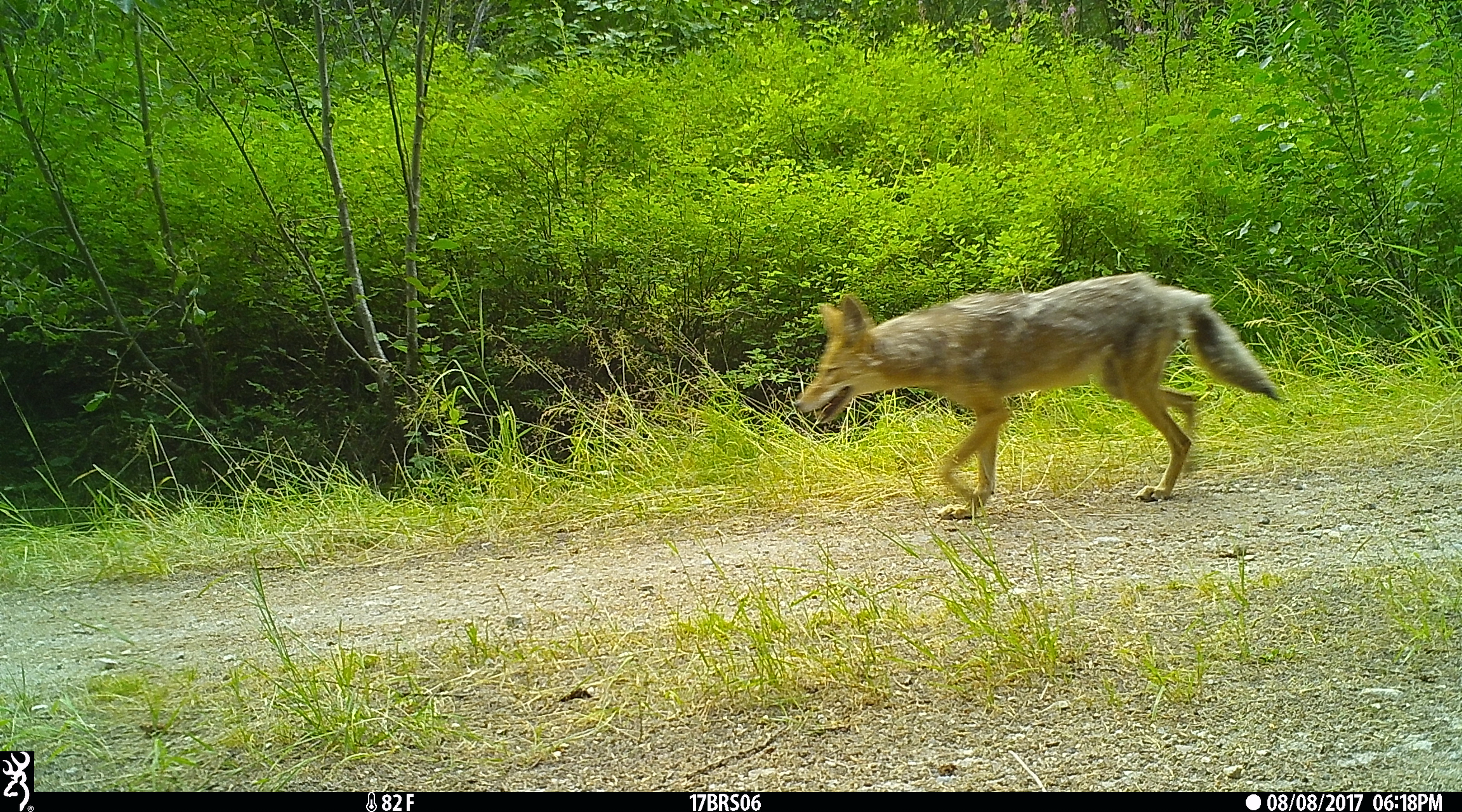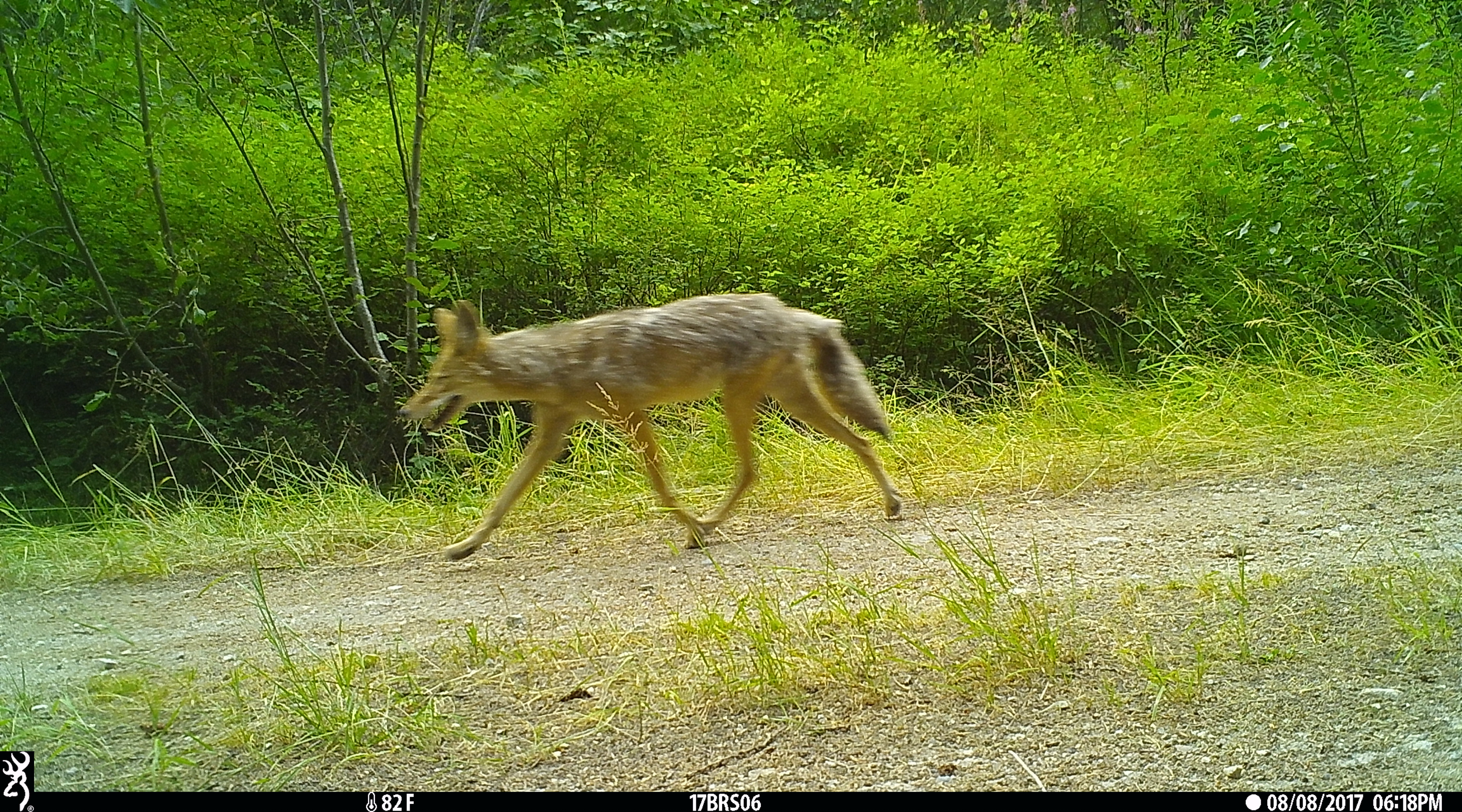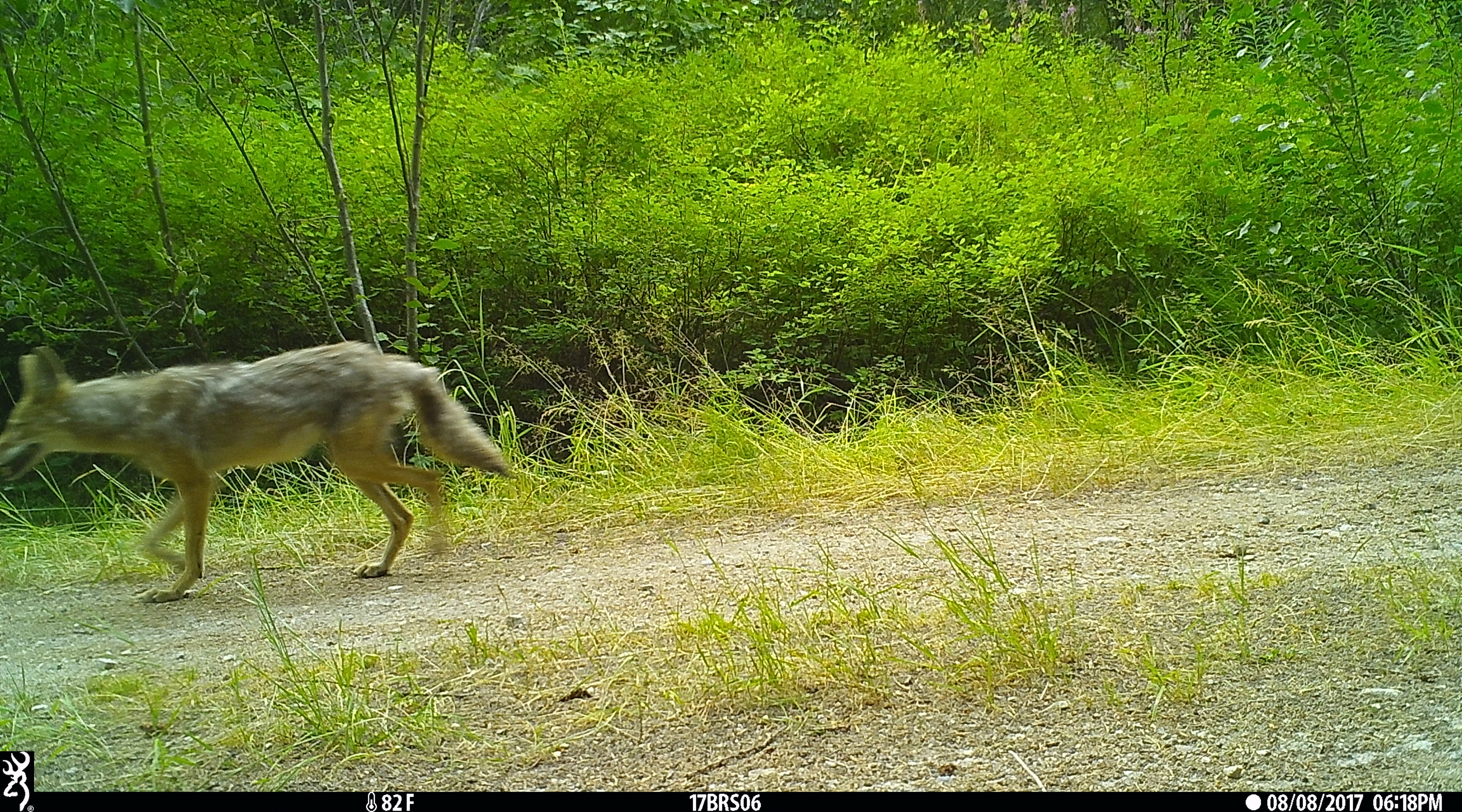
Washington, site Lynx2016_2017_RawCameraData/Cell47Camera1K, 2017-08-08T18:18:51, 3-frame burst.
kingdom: Animalia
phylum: Chordata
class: Mammalia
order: Carnivora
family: Canidae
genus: Canis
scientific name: Canis latrans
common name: coyote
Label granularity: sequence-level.